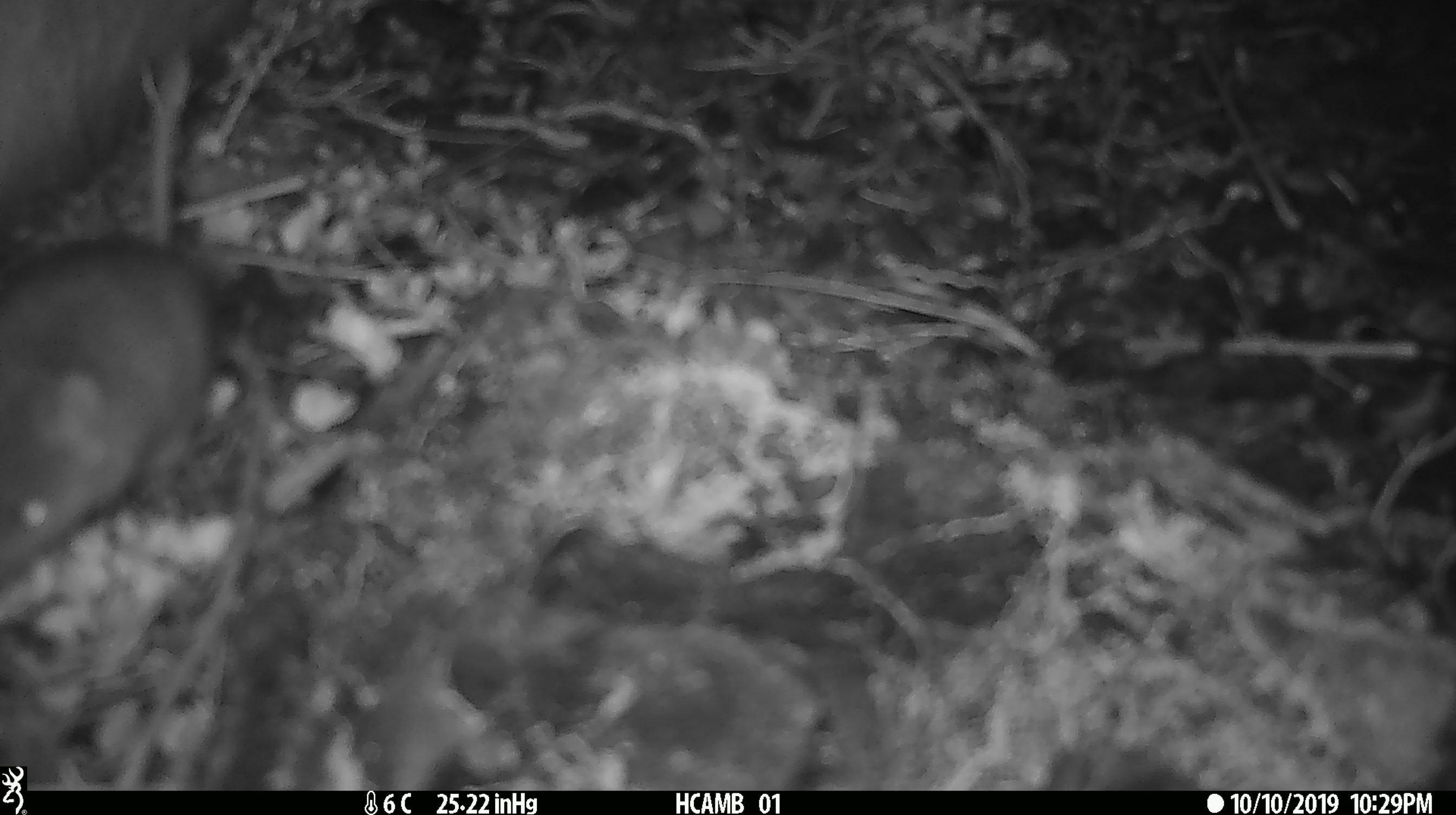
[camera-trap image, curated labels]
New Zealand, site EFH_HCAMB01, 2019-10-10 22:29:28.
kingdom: Animalia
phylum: Chordata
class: Mammalia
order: Rodentia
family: Muridae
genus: Mus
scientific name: Mus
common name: mouse